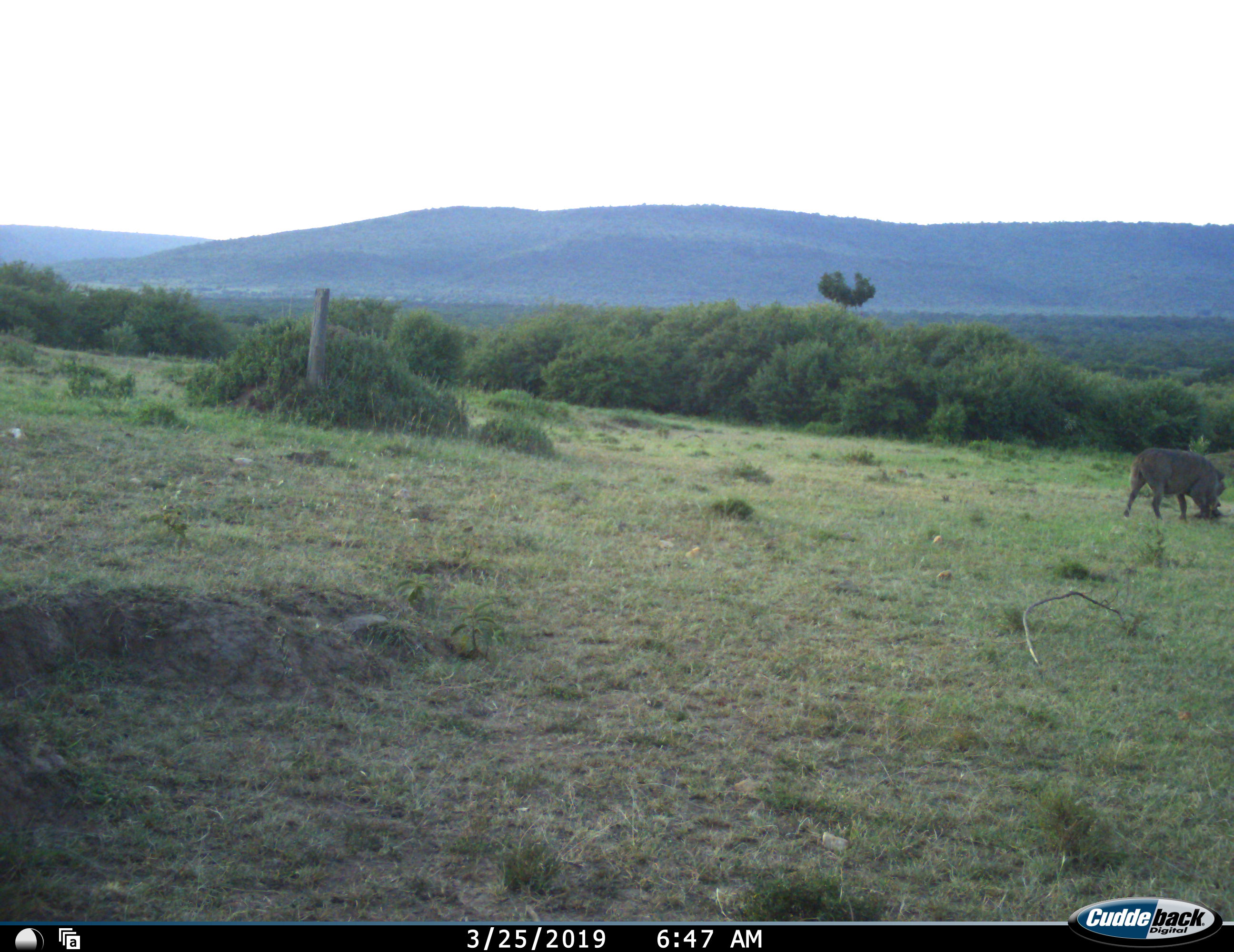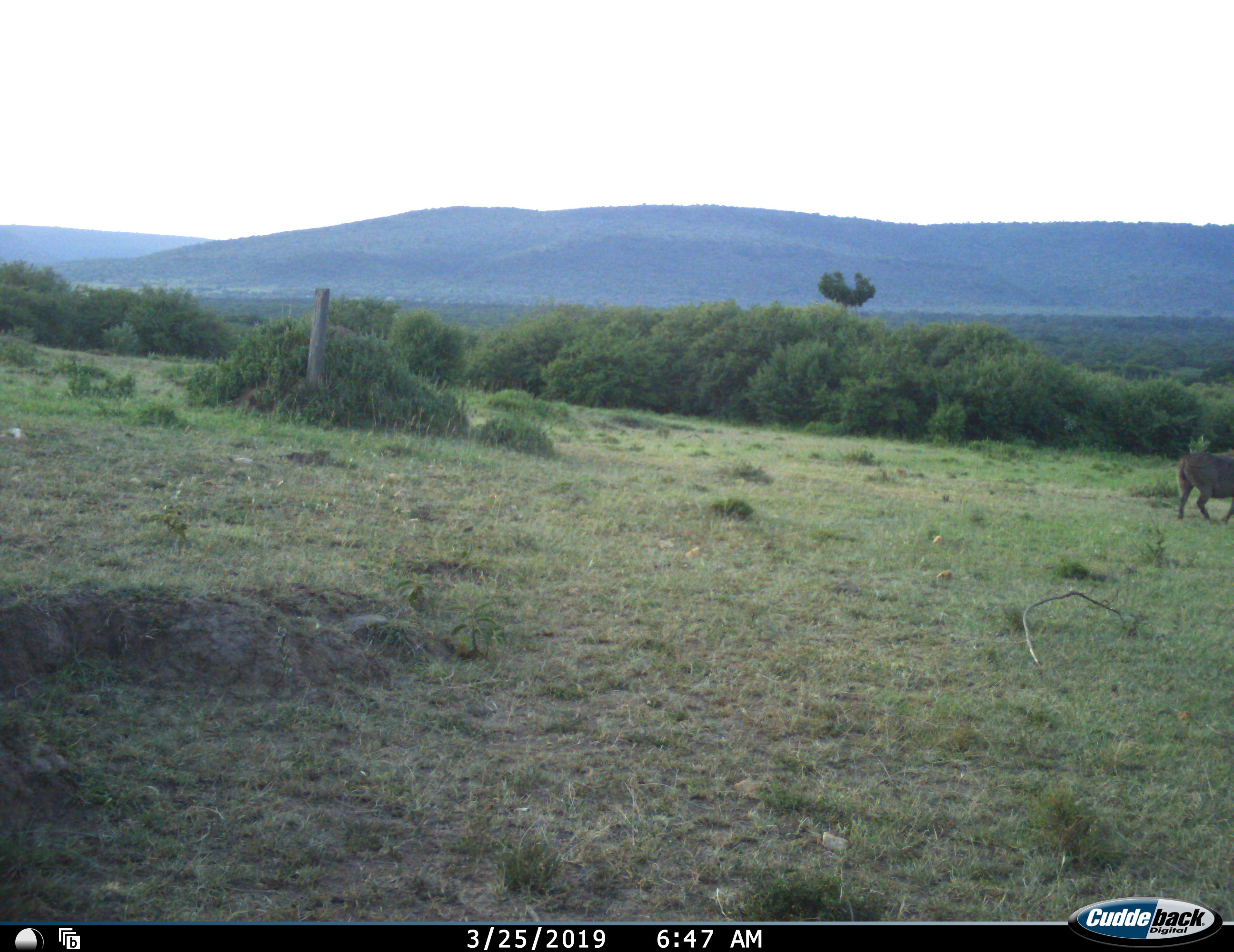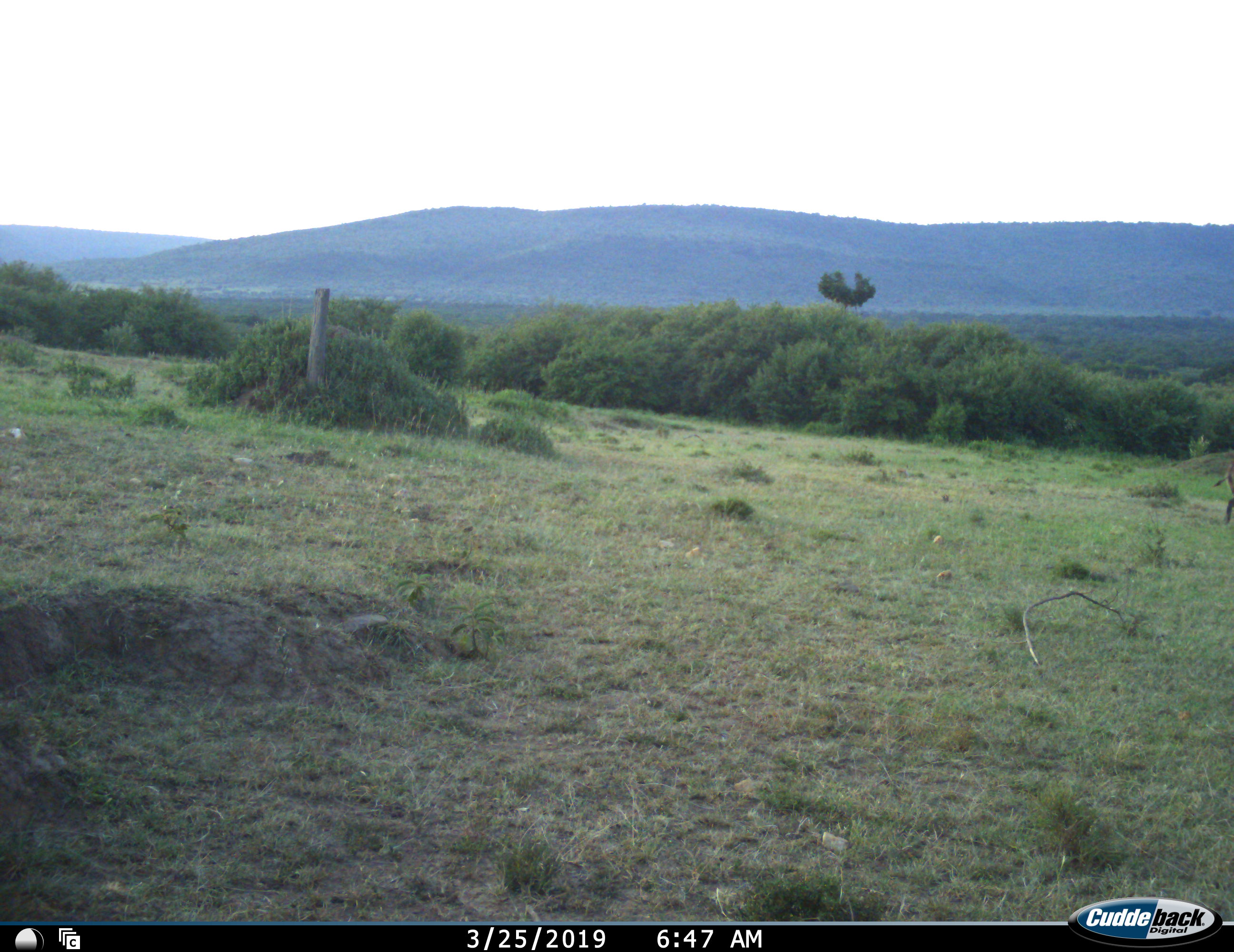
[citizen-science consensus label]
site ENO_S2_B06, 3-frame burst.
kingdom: Animalia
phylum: Chordata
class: Mammalia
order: Artiodactyla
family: Suidae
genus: Phacochoerus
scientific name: Phacochoerus africanus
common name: warthog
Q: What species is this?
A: Warthog (Phacochoerus africanus).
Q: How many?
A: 1.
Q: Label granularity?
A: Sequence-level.